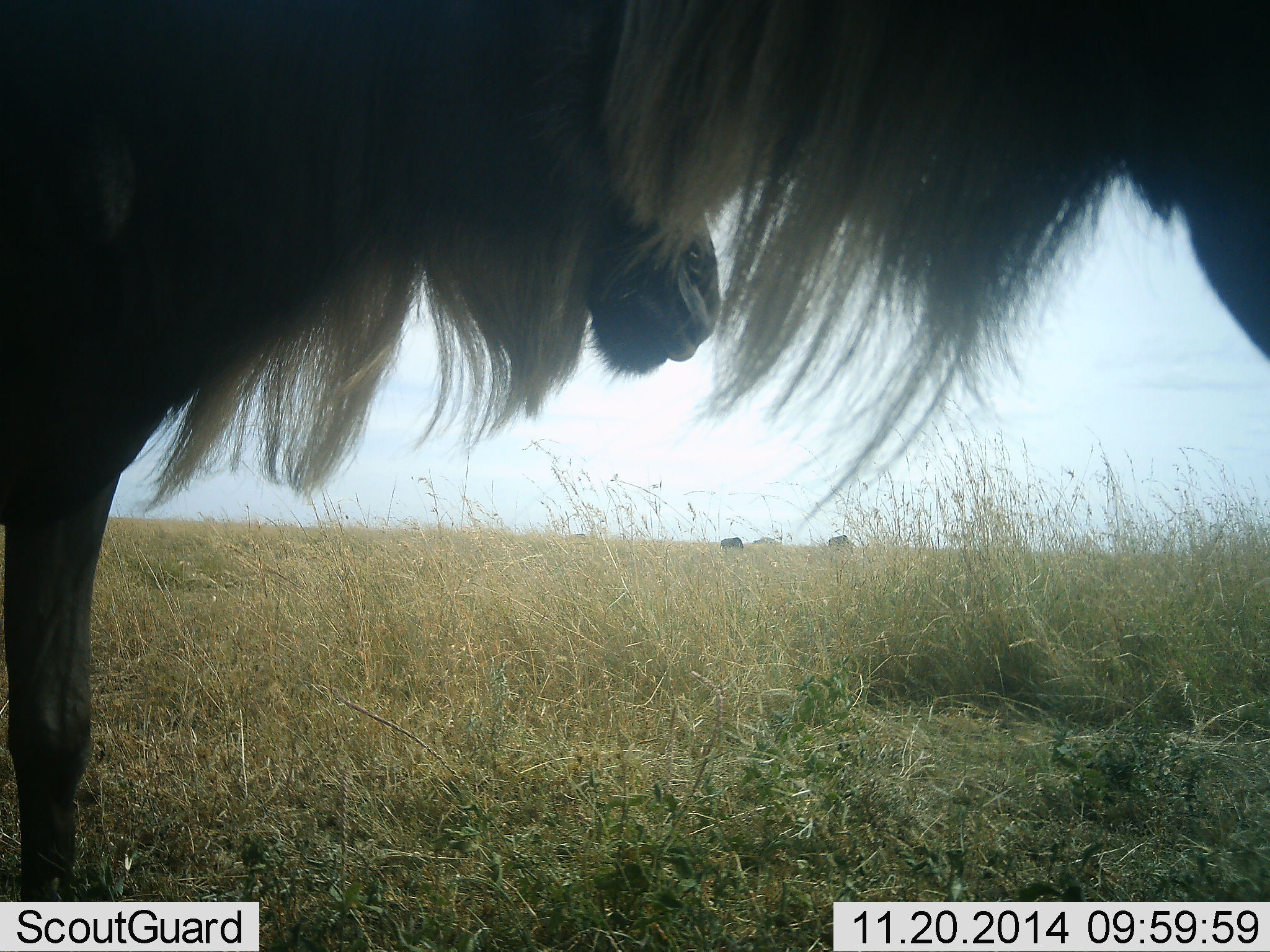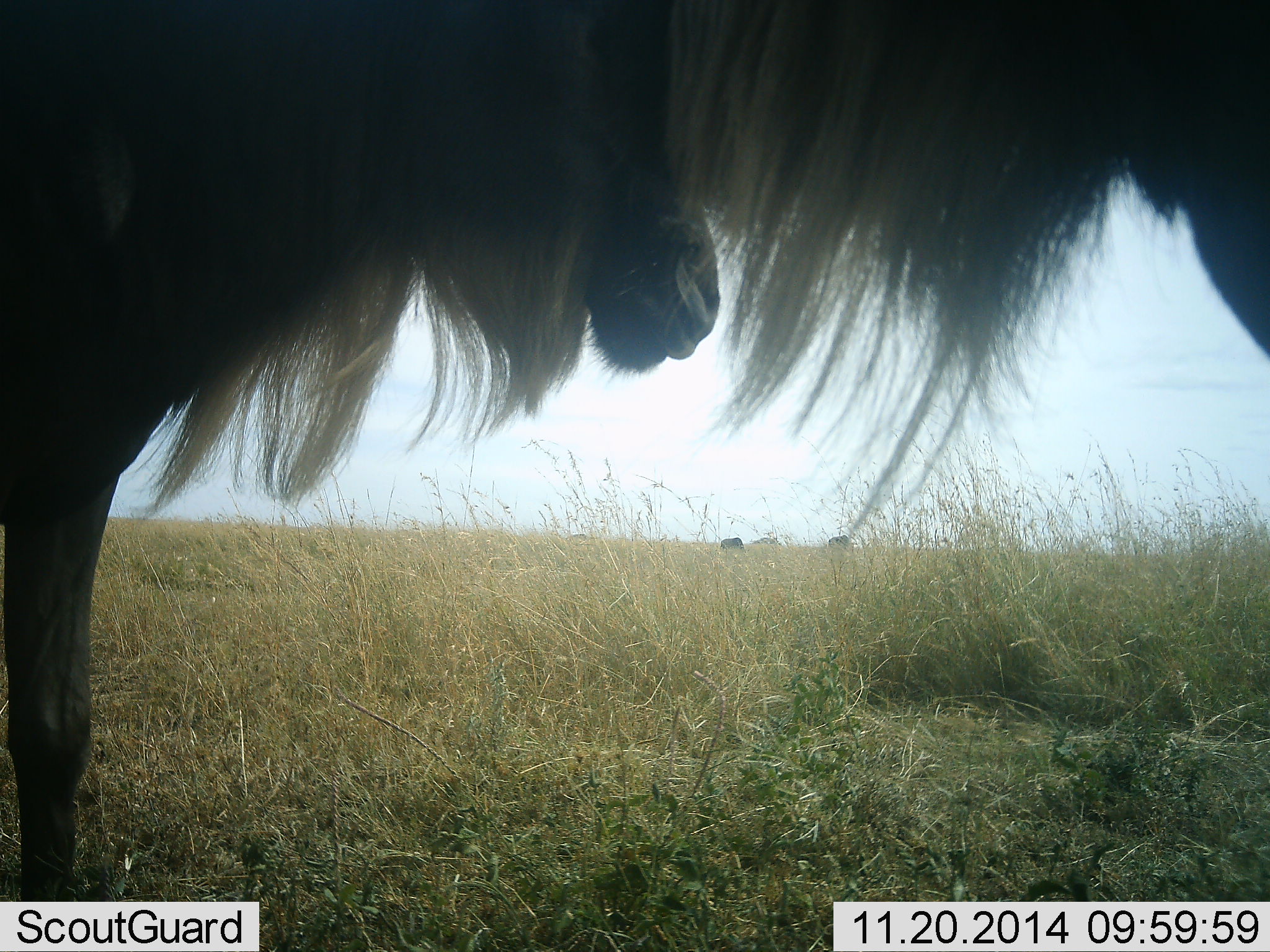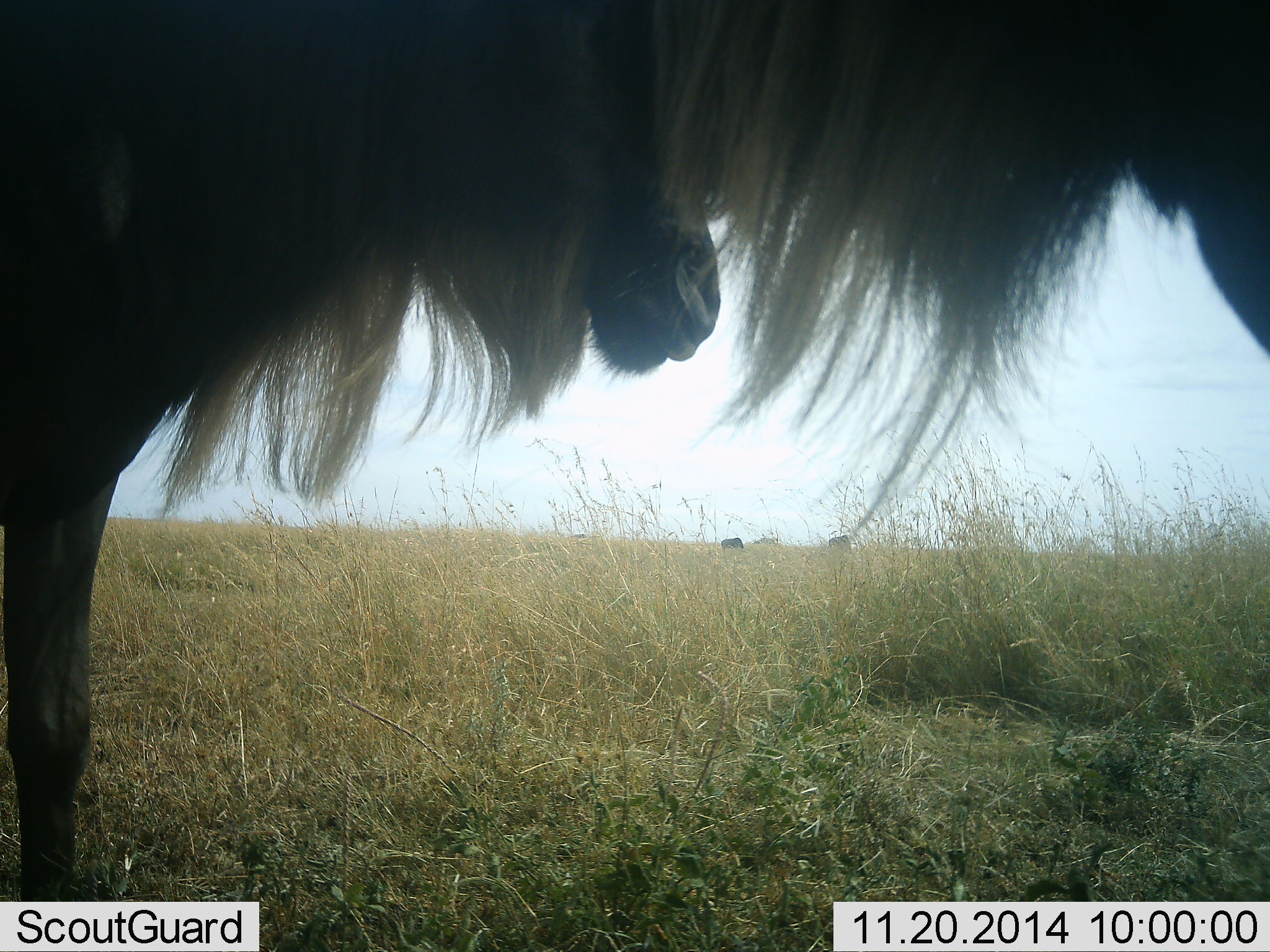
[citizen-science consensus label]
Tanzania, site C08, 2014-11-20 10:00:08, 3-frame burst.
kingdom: Animalia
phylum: Chordata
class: Mammalia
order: Artiodactyla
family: Bovidae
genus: Connochaetes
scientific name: Connochaetes taurinus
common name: blue wildebeest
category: wildebeest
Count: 2.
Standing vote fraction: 100%.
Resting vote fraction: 0%.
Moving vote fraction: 10%.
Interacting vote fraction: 0%.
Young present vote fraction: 0%.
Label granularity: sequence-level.